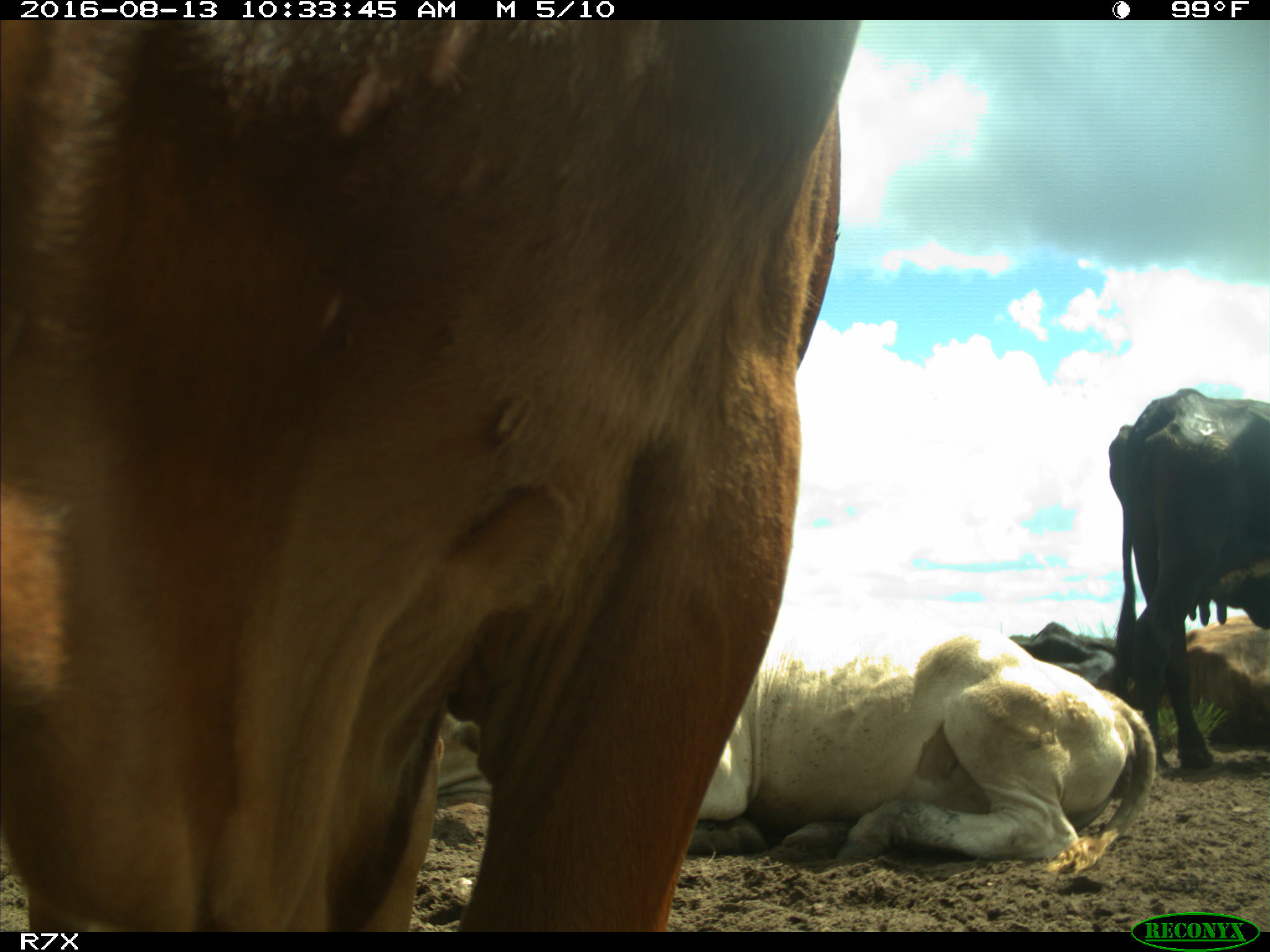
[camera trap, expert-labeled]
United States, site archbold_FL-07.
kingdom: Animalia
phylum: Chordata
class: Mammalia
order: Artiodactyla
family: Bovidae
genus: Bos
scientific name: Bos taurus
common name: domestic cow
Bos taurus (domestic cow).